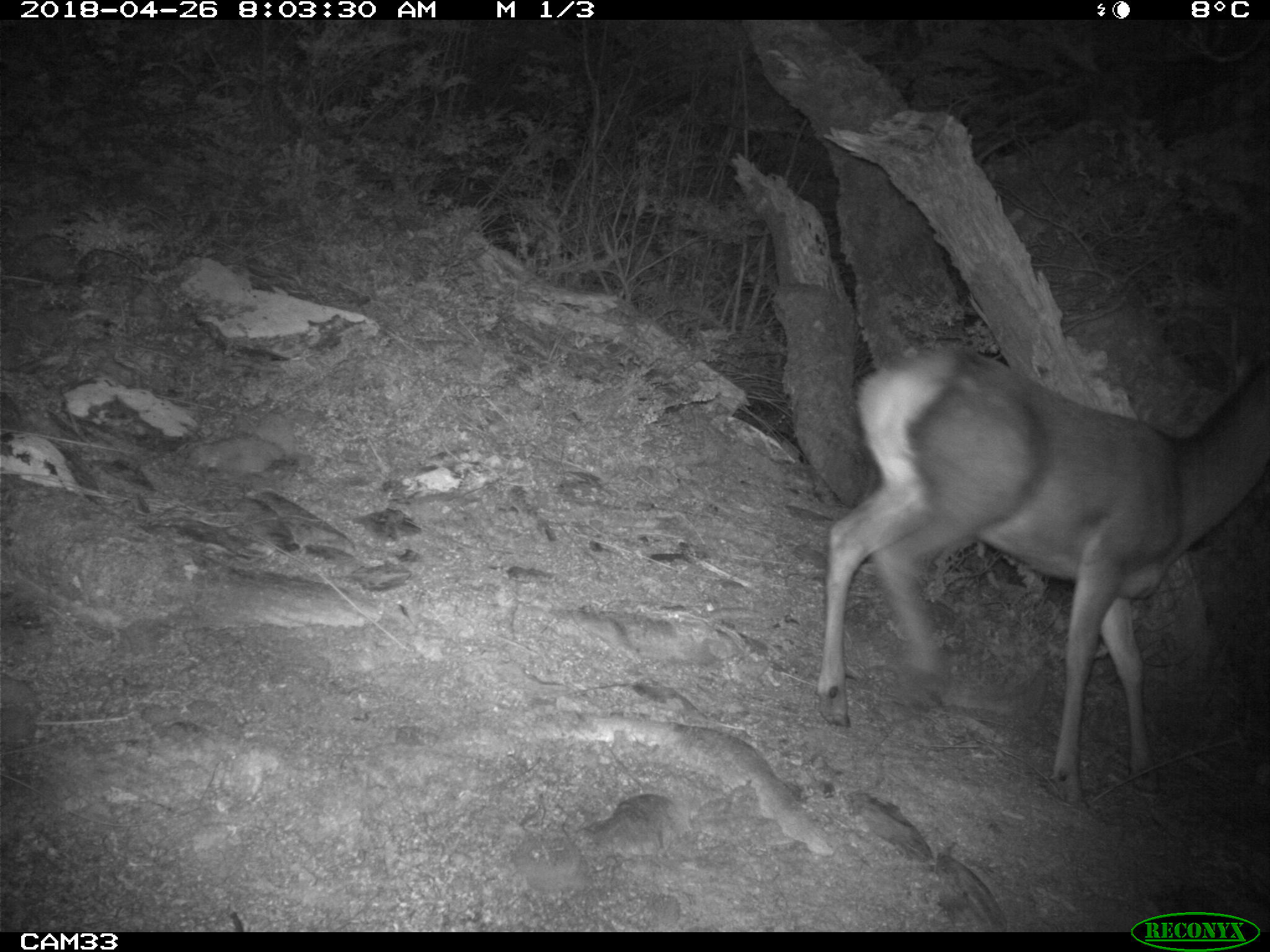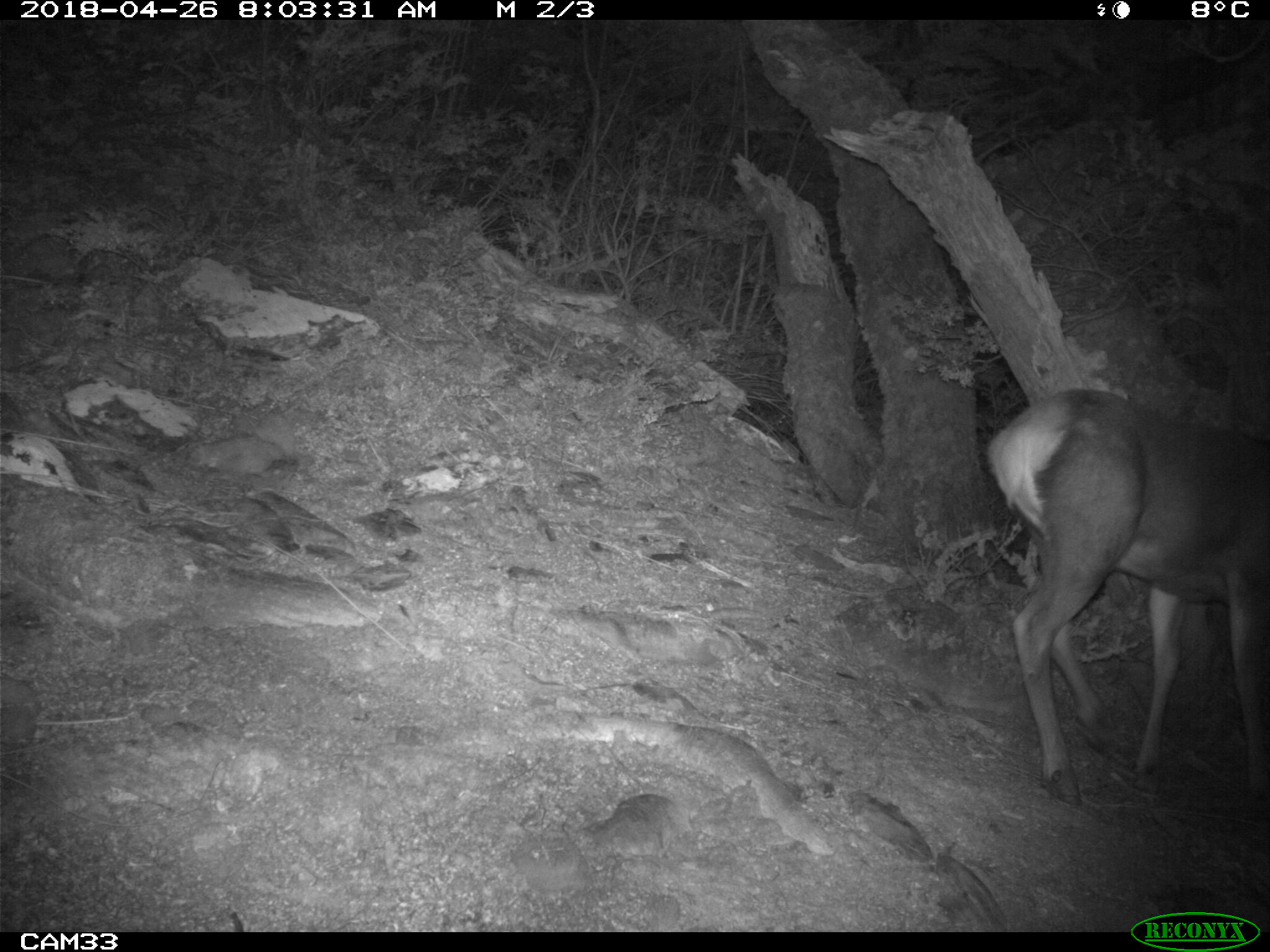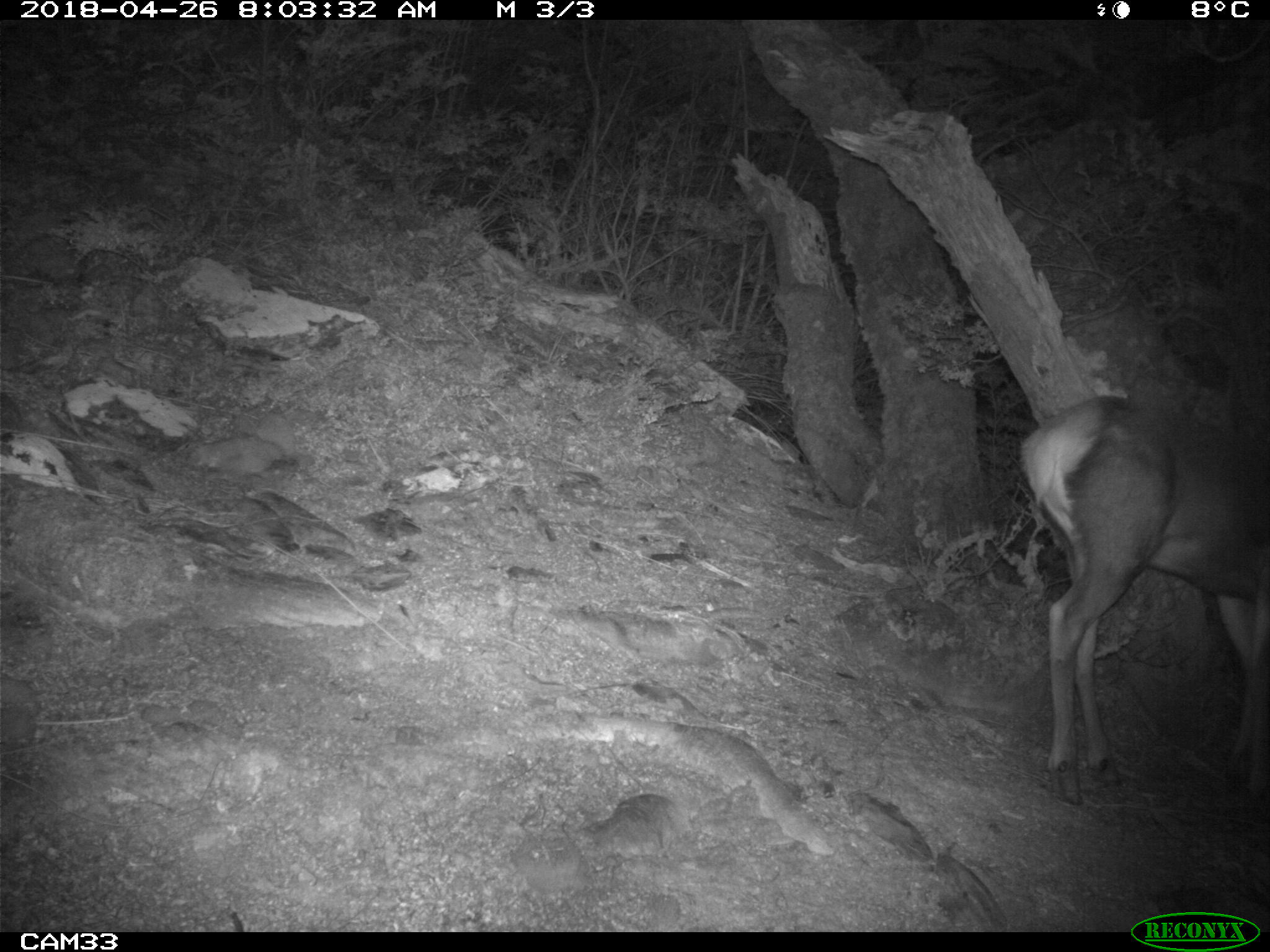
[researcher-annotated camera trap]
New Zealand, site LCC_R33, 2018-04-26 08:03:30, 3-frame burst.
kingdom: Animalia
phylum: Chordata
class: Mammalia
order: Artiodactyla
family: Cervidae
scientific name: Cervidae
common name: deer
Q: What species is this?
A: Deer (Cervidae).